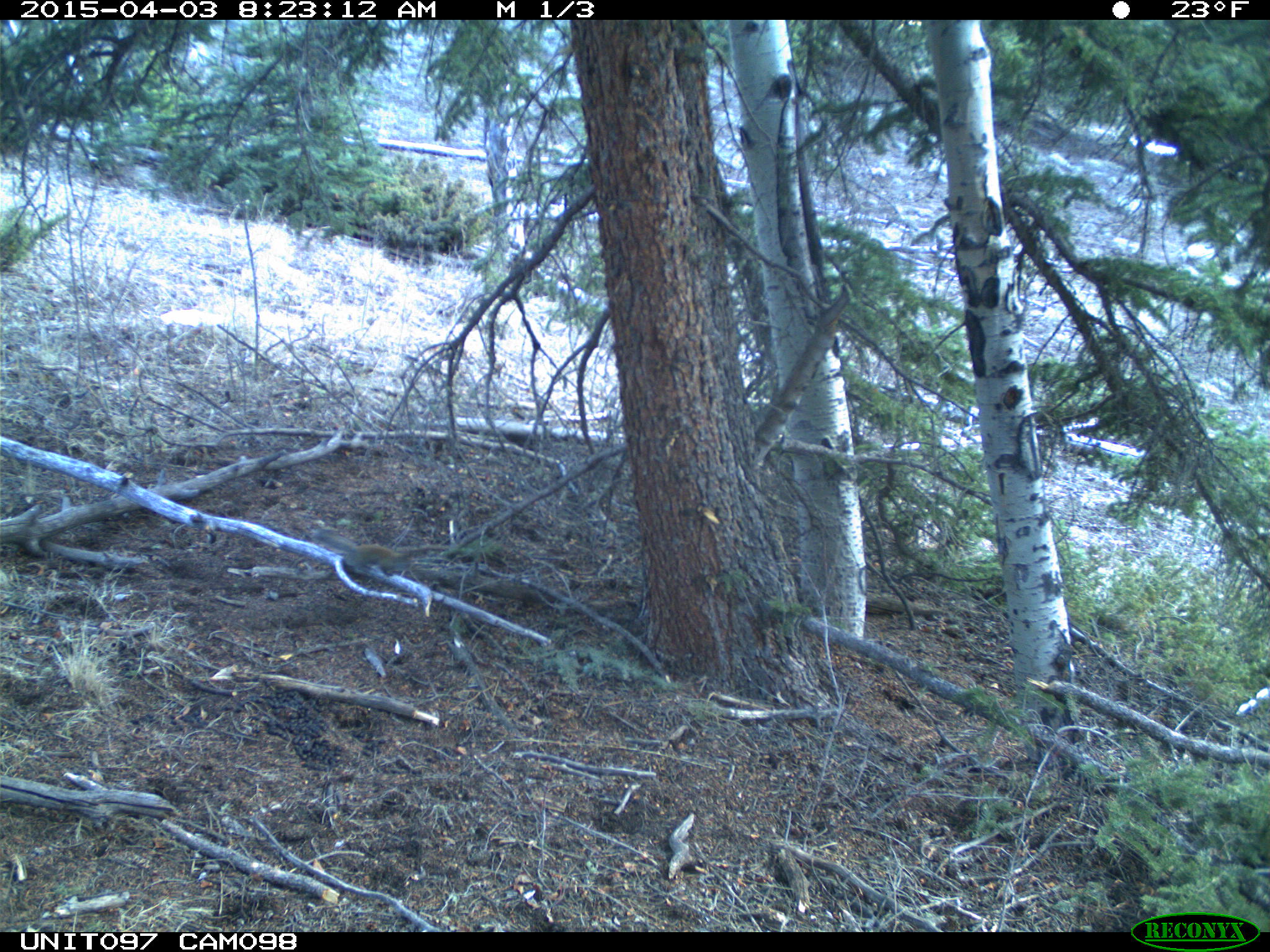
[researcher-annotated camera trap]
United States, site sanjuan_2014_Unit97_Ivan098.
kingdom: Animalia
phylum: Chordata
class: Mammalia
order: Rodentia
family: Sciuridae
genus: Tamiasciurus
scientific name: Tamiasciurus hudsonicus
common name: american red squirrel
Tamiasciurus hudsonicus (american red squirrel).